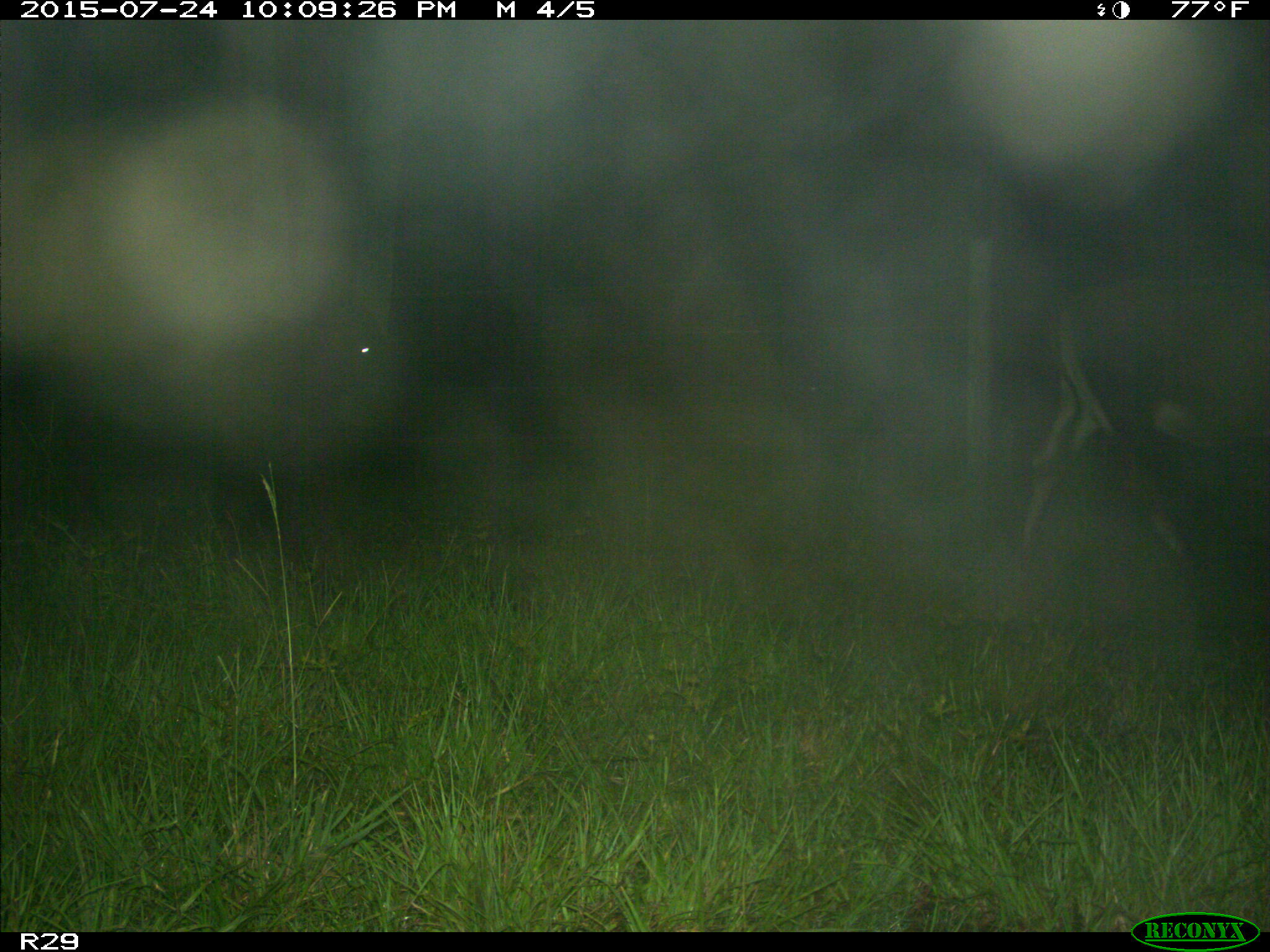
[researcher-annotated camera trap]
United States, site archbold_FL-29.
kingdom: Animalia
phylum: Chordata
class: Mammalia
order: Artiodactyla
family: Bovidae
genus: Bos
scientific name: Bos taurus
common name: domestic cow